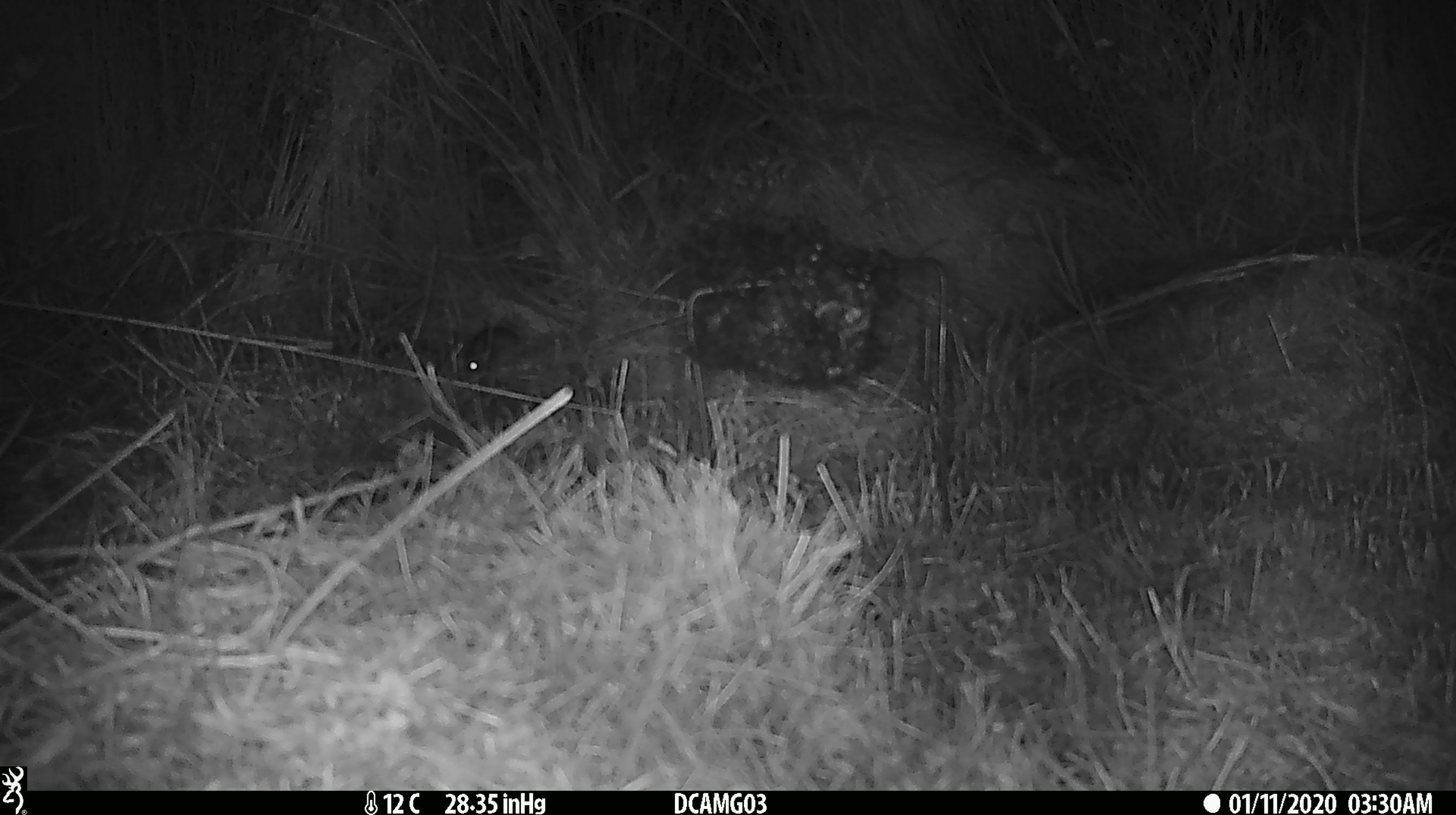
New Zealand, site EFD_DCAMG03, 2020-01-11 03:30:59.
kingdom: Animalia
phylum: Chordata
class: Mammalia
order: Rodentia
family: Muridae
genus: Mus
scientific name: Mus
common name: mouse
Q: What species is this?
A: Mouse (Mus).